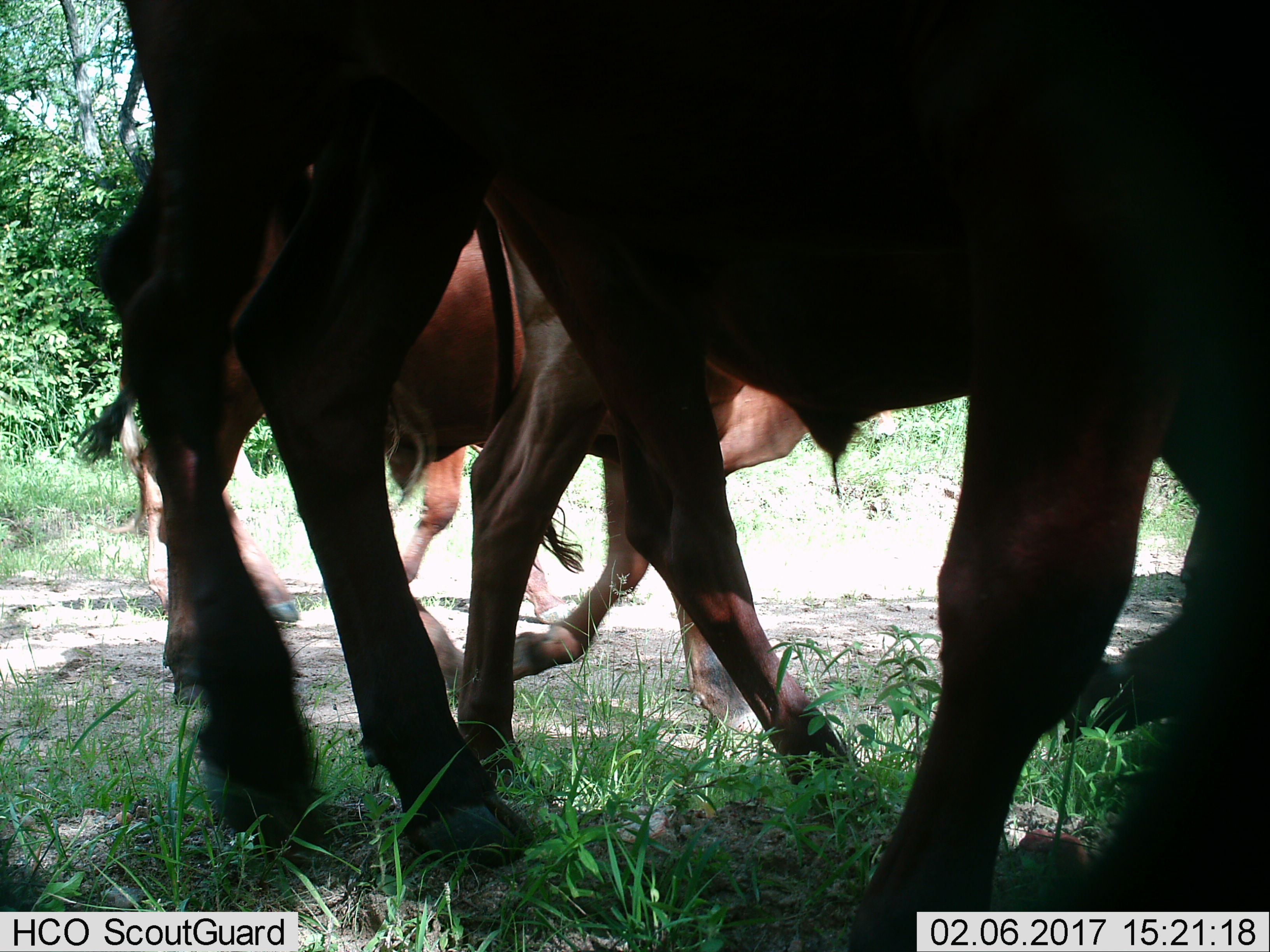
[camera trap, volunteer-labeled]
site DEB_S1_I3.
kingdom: Animalia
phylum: Chordata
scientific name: Vertebrata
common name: domestic animal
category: domesticanimal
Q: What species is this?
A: Domesticanimal (domestic animal) (Vertebrata).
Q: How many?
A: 3.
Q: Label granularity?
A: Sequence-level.